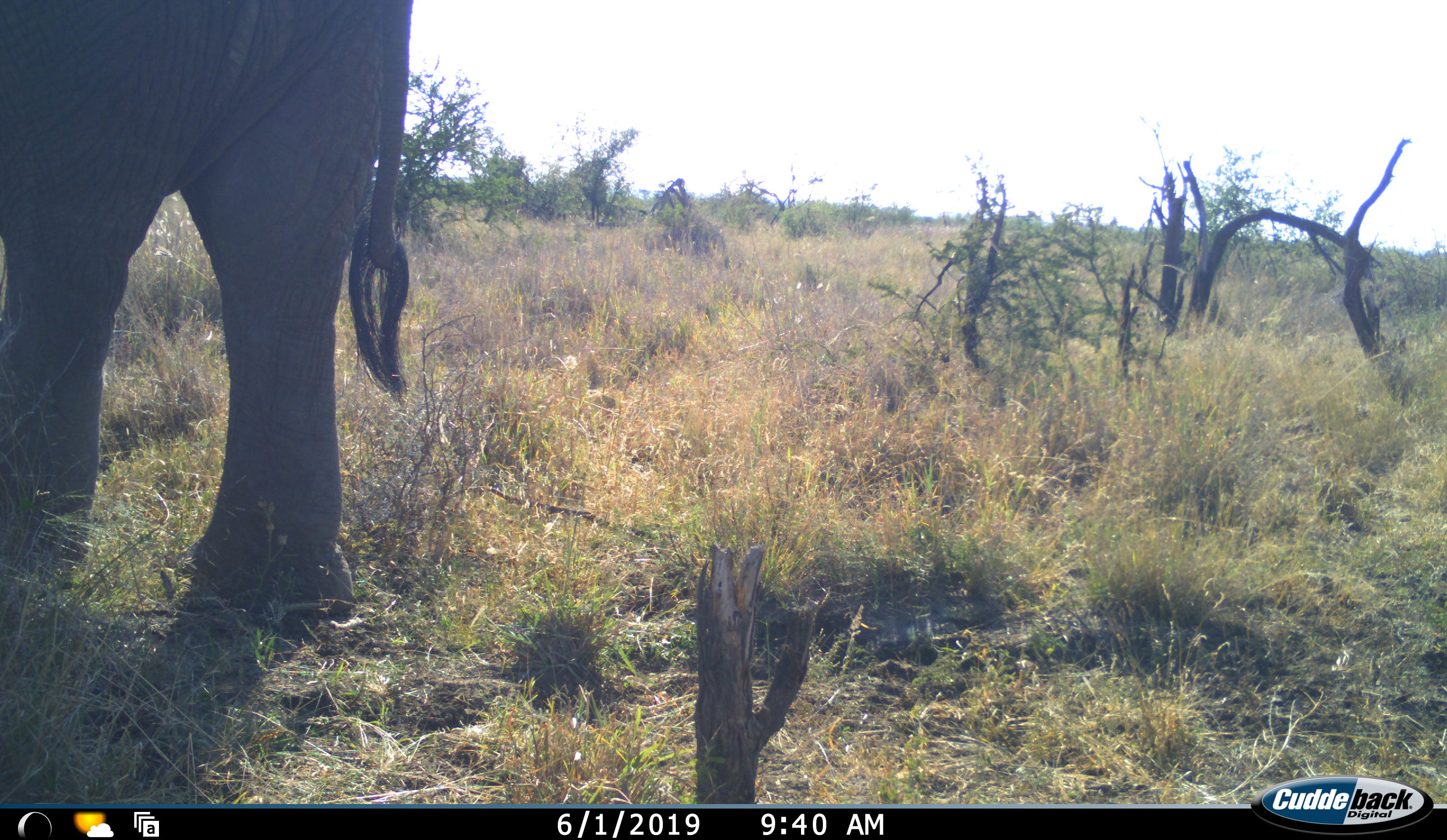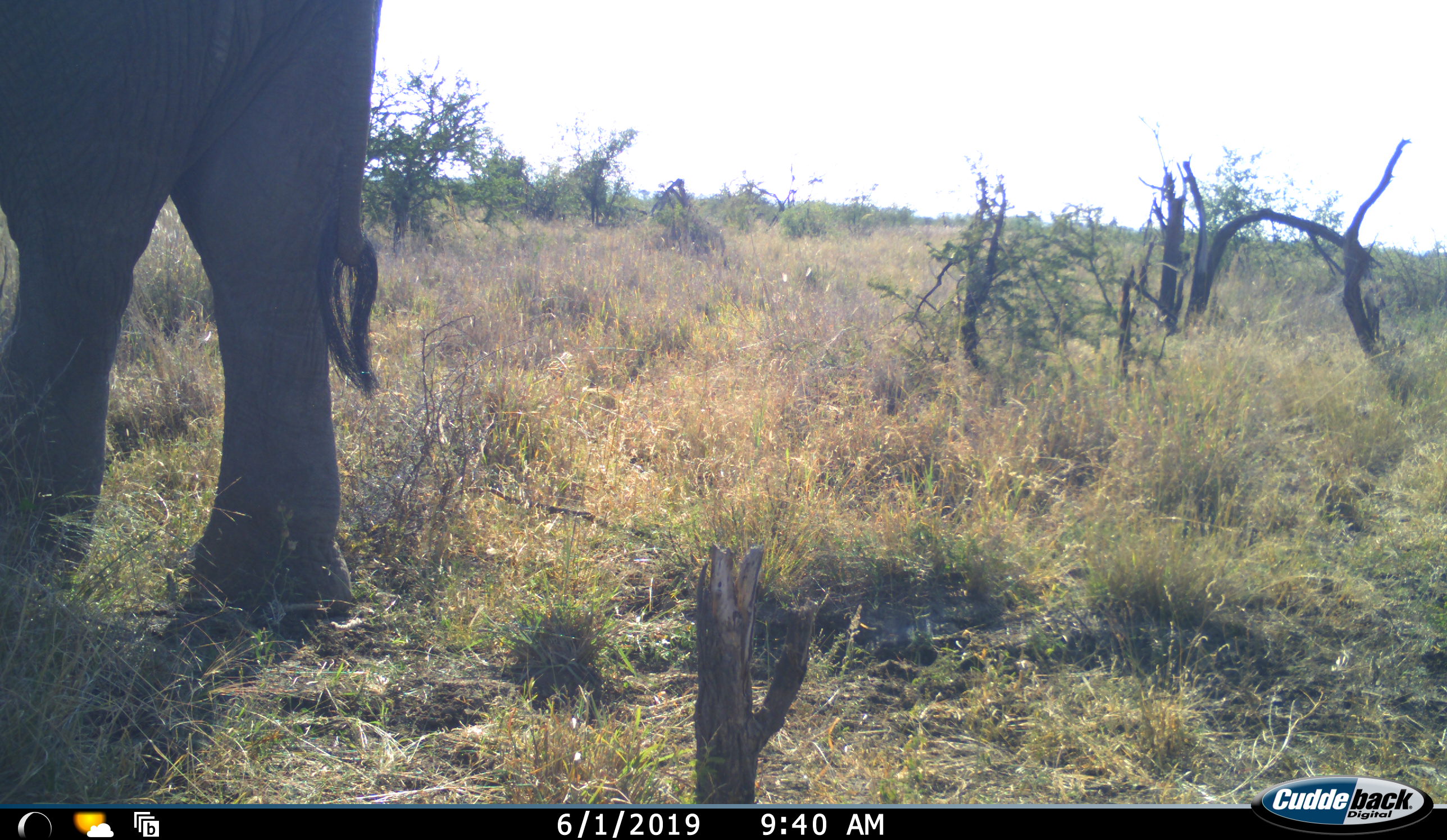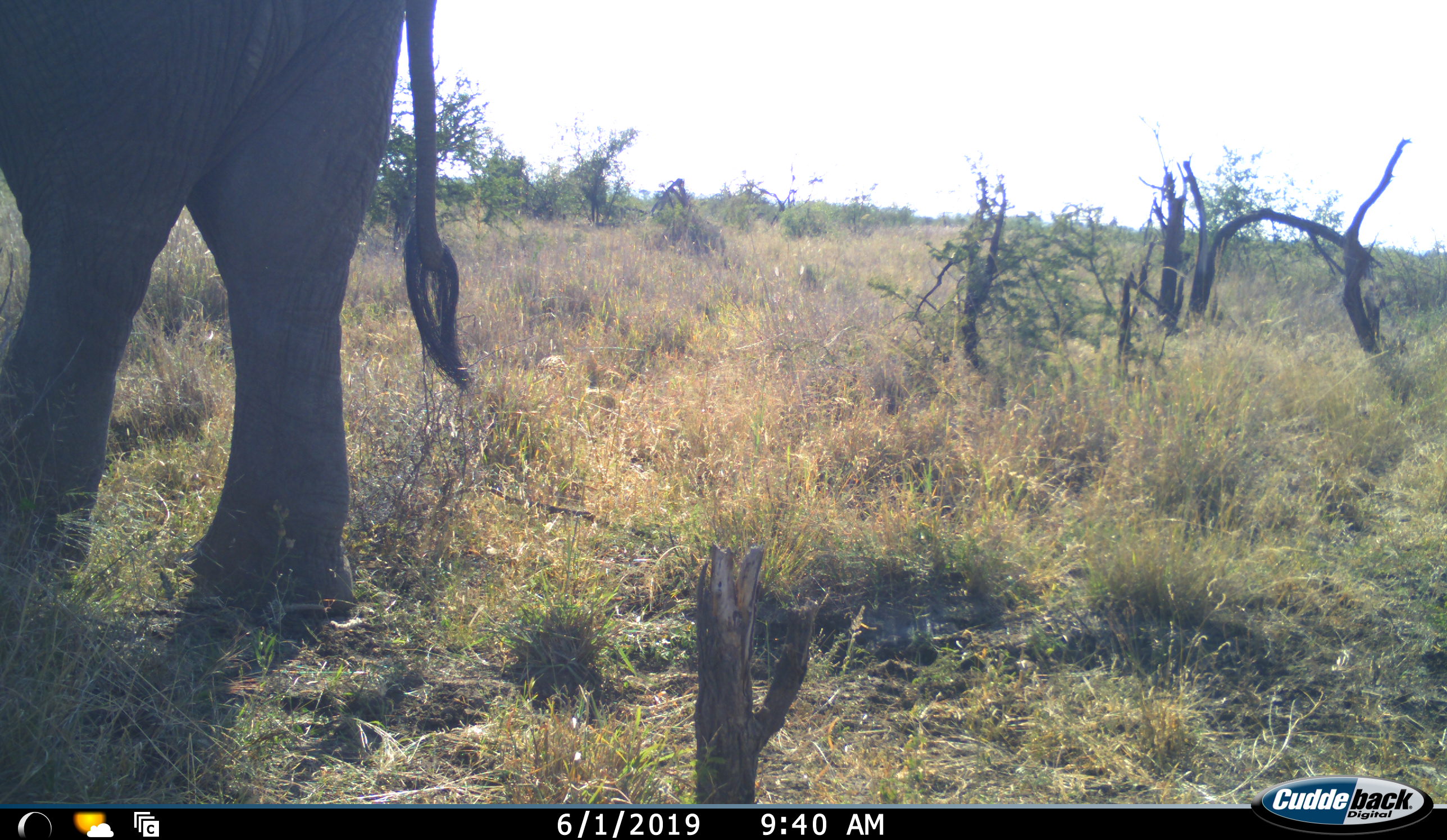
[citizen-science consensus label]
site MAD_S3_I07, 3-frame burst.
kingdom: Animalia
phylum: Chordata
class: Mammalia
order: Proboscidea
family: Elephantidae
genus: Loxodonta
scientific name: Loxodonta africana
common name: african bush elephant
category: elephant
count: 1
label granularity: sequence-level